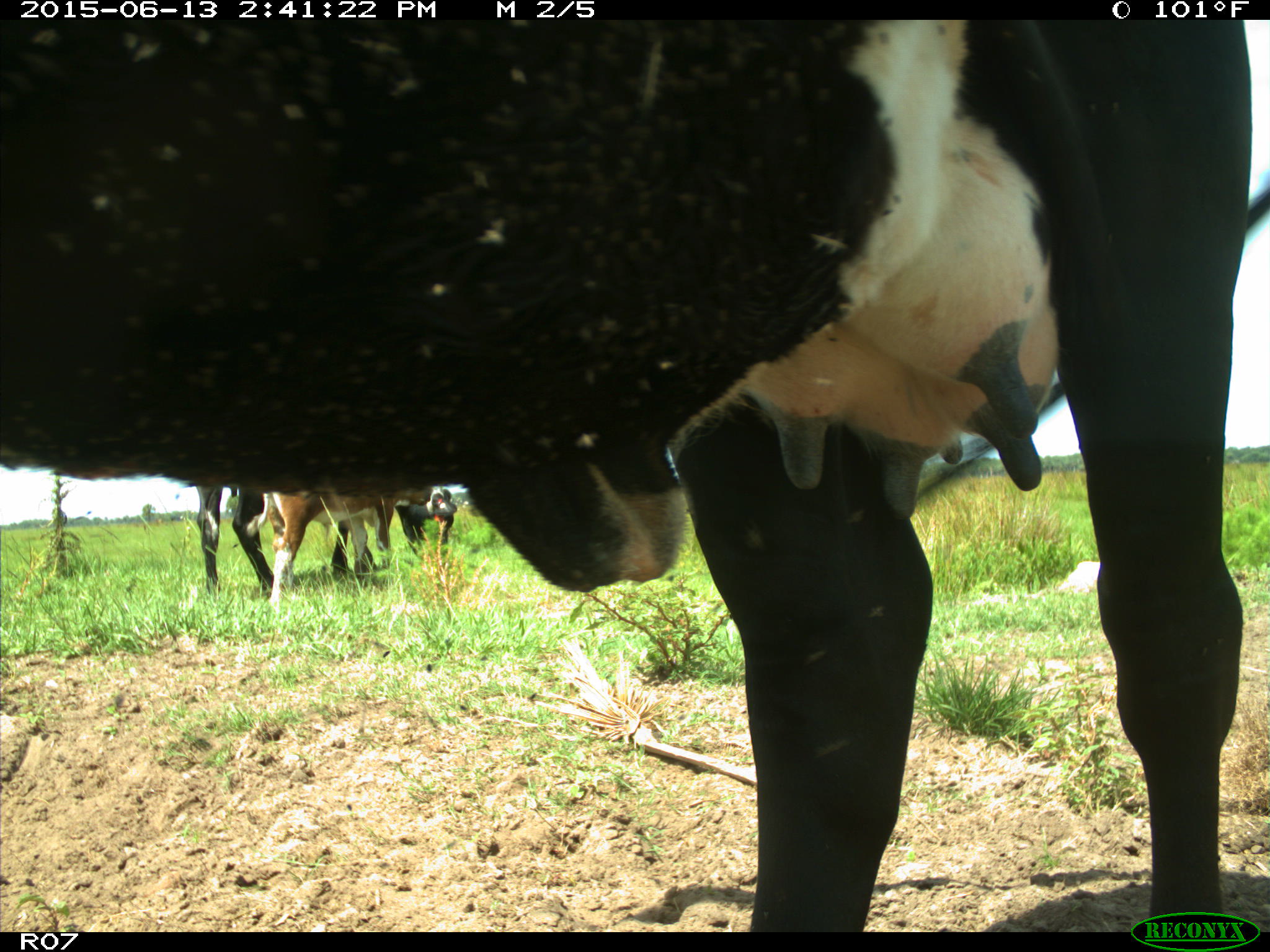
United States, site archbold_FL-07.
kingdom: Animalia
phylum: Chordata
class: Mammalia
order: Artiodactyla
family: Bovidae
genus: Bos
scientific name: Bos taurus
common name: domestic cow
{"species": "Bos taurus (domestic cow)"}